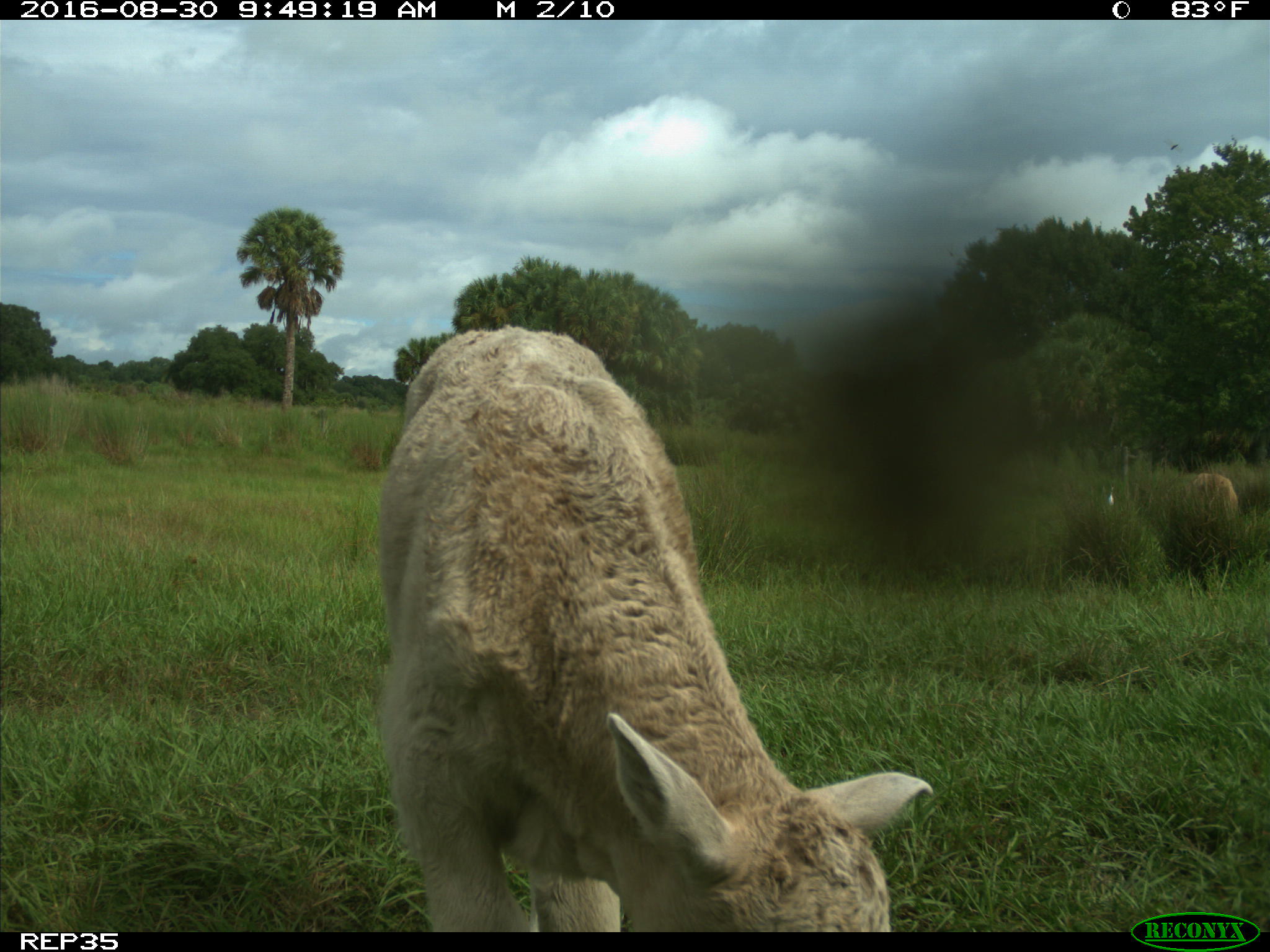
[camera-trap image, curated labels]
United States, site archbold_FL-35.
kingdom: Animalia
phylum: Chordata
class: Mammalia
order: Artiodactyla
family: Bovidae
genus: Bos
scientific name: Bos taurus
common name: domestic cow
Bos taurus (domestic cow).